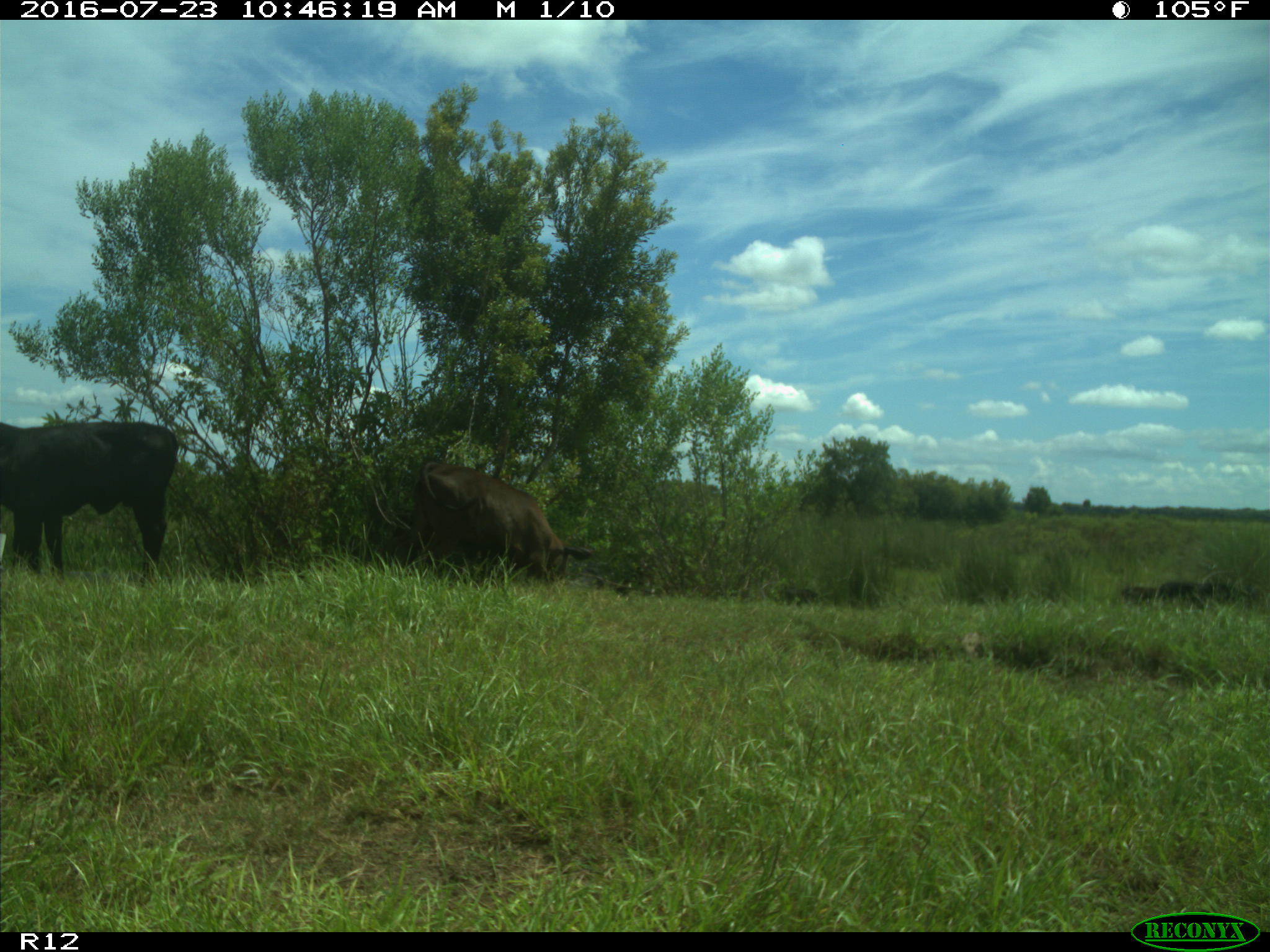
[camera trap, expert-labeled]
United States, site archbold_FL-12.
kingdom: Animalia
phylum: Chordata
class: Mammalia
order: Artiodactyla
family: Bovidae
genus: Bos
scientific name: Bos taurus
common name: domestic cow